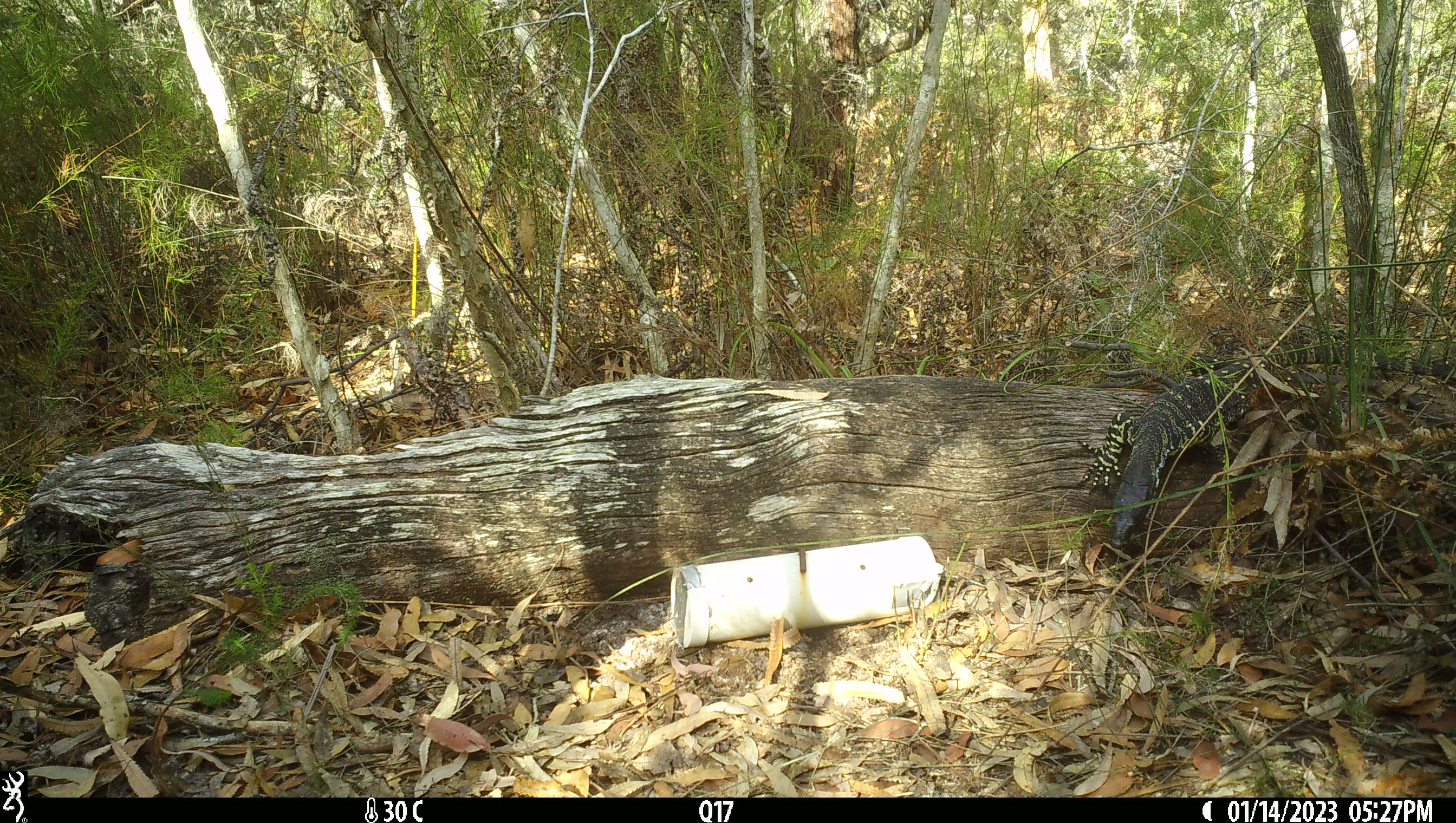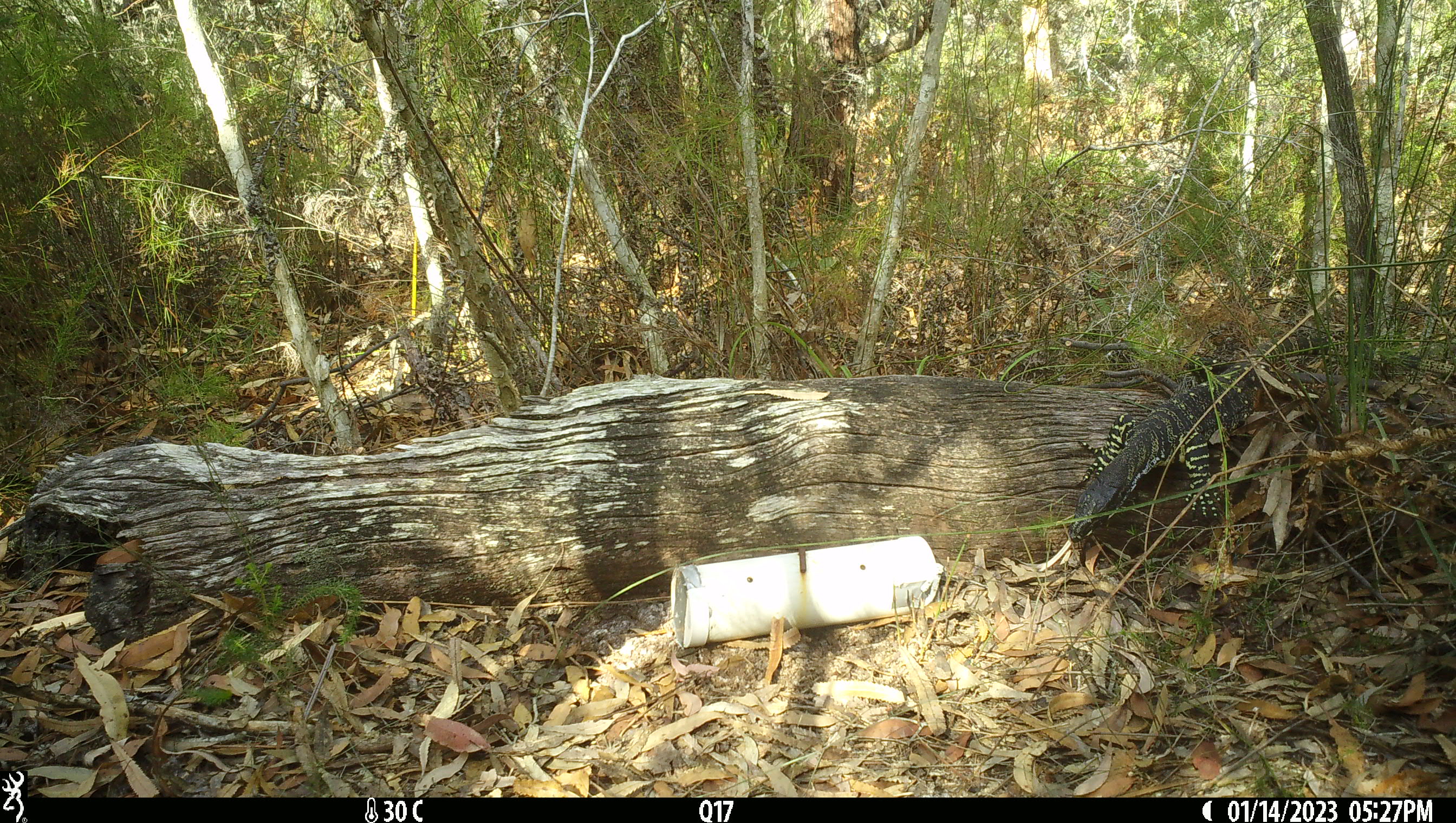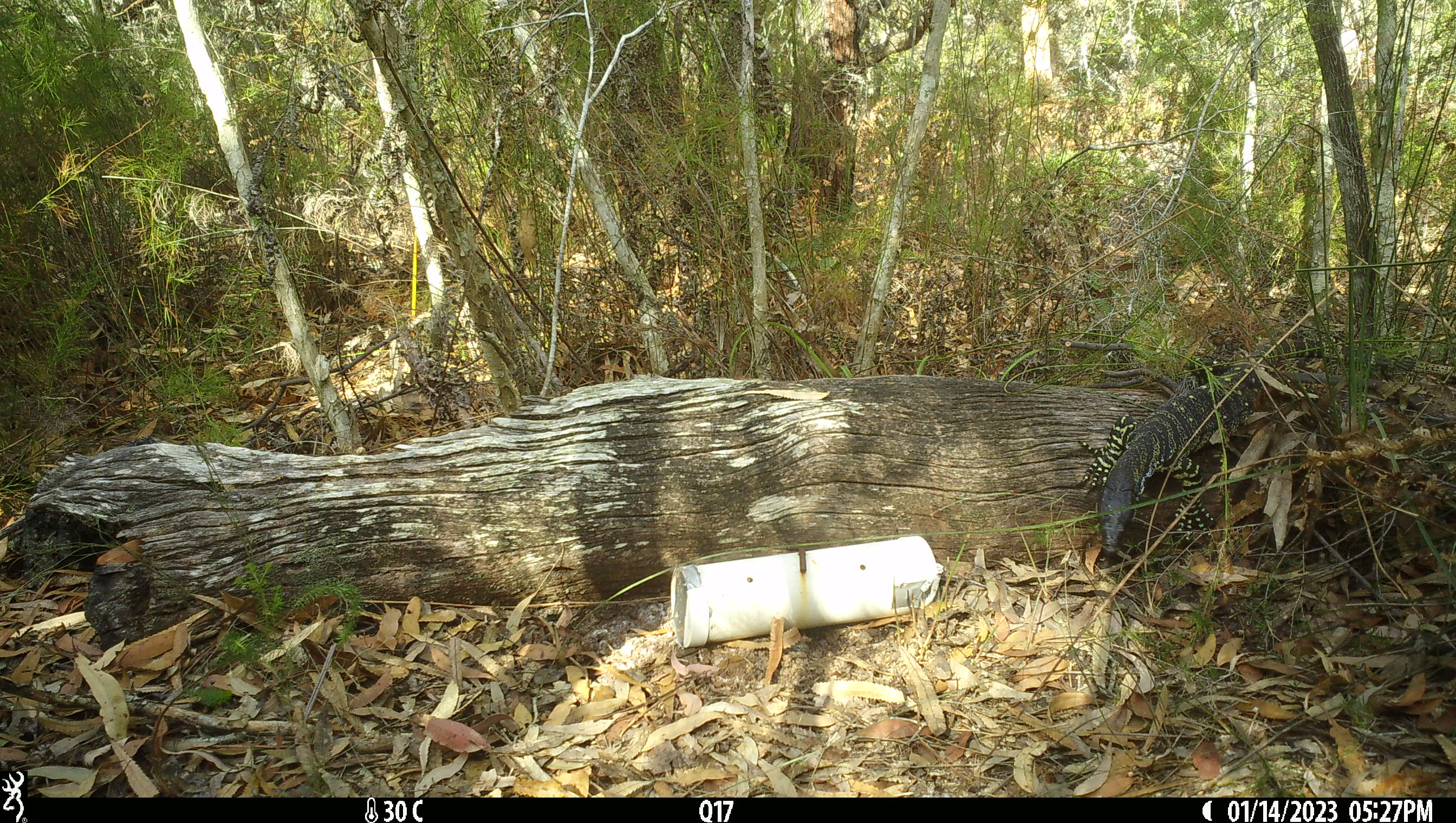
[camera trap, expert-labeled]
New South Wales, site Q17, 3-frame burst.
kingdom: Animalia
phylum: Chordata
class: Reptilia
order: Squamata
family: Varanidae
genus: Varanus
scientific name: Varanus varius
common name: lace monitor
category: goanna